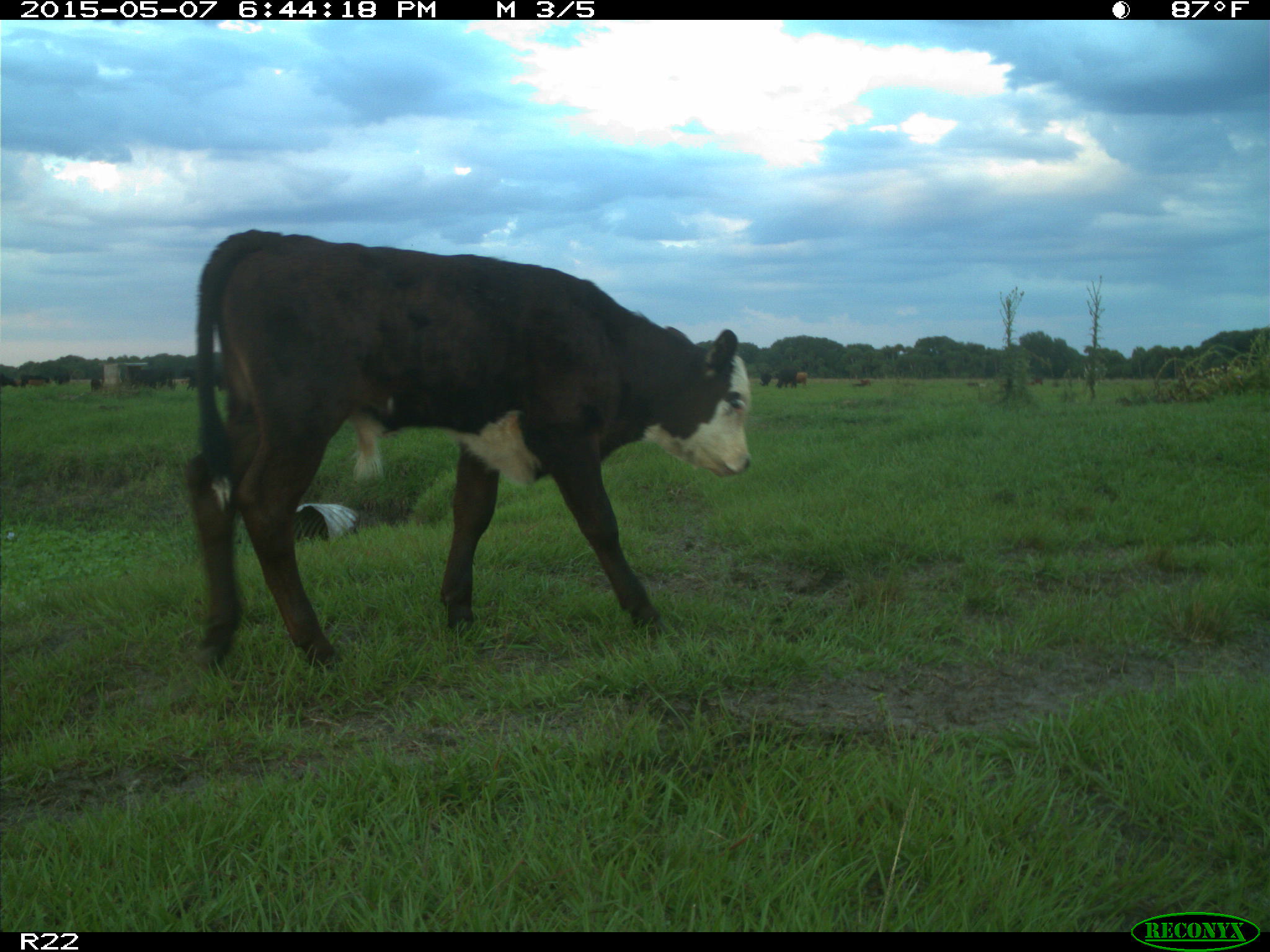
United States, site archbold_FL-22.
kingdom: Animalia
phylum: Chordata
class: Mammalia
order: Artiodactyla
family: Bovidae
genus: Bos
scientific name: Bos taurus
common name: domestic cow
Bos taurus (domestic cow).